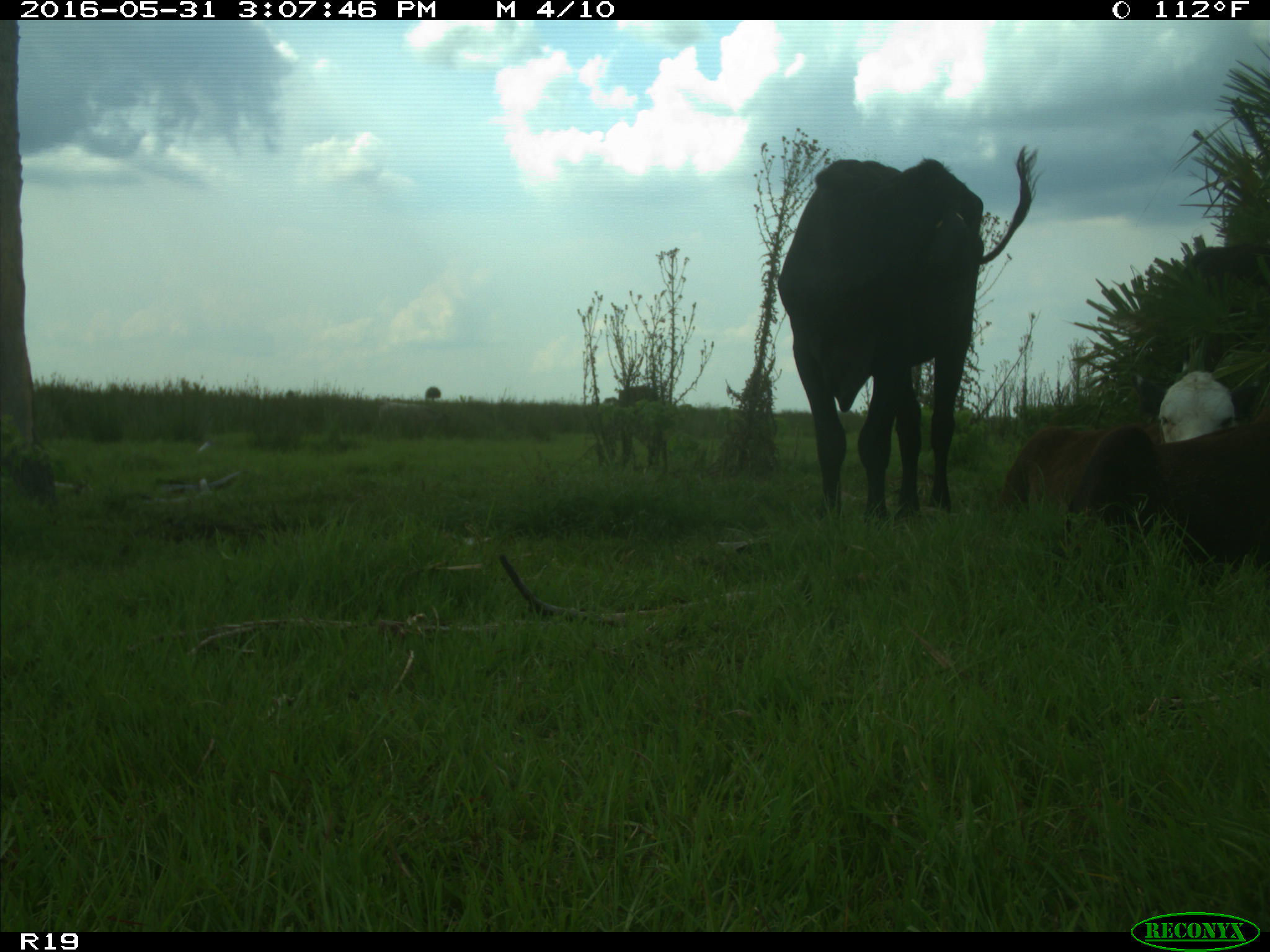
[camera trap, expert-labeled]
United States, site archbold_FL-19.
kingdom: Animalia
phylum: Chordata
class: Mammalia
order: Artiodactyla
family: Bovidae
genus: Bos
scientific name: Bos taurus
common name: domestic cow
Bos taurus (domestic cow).